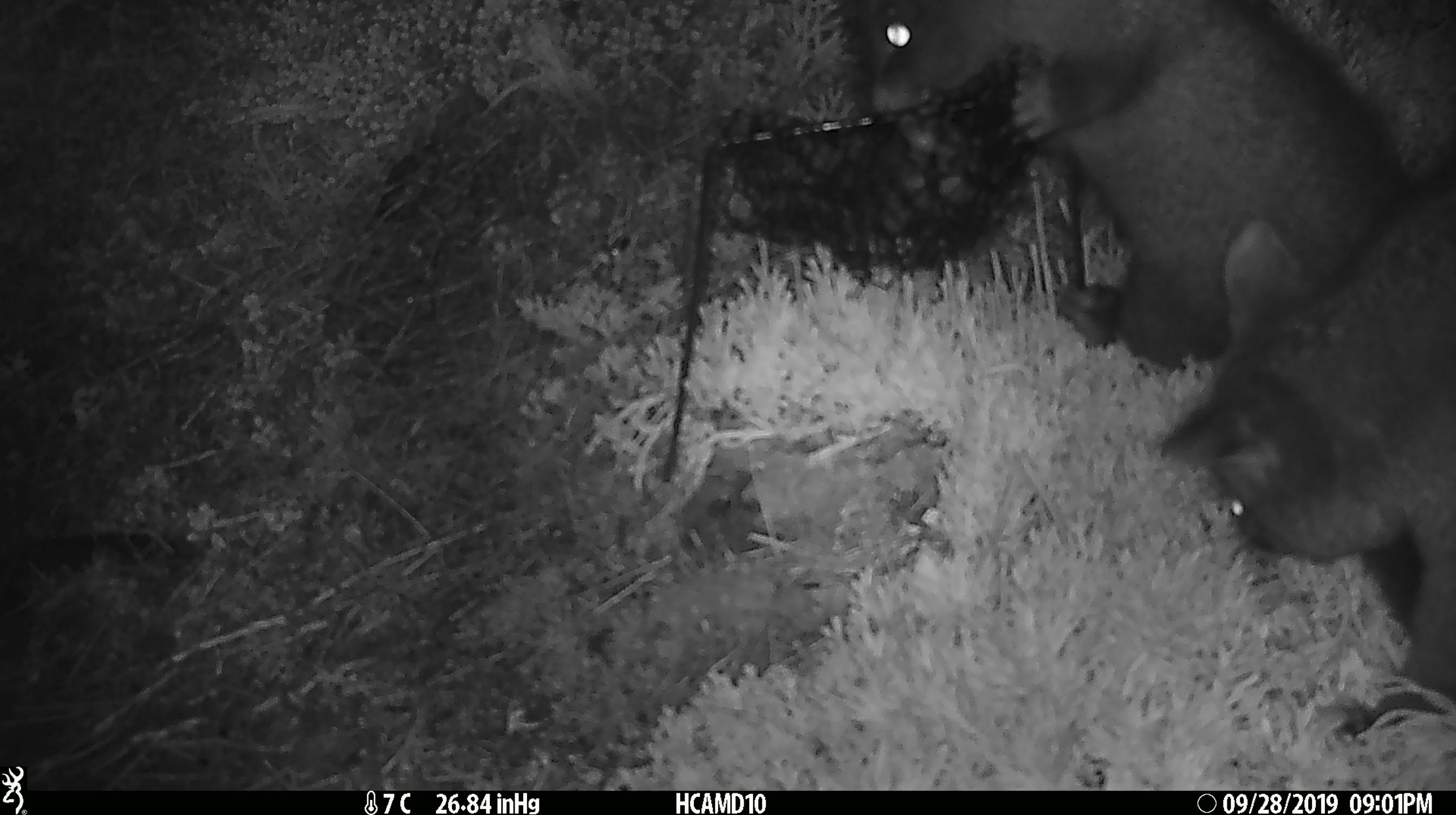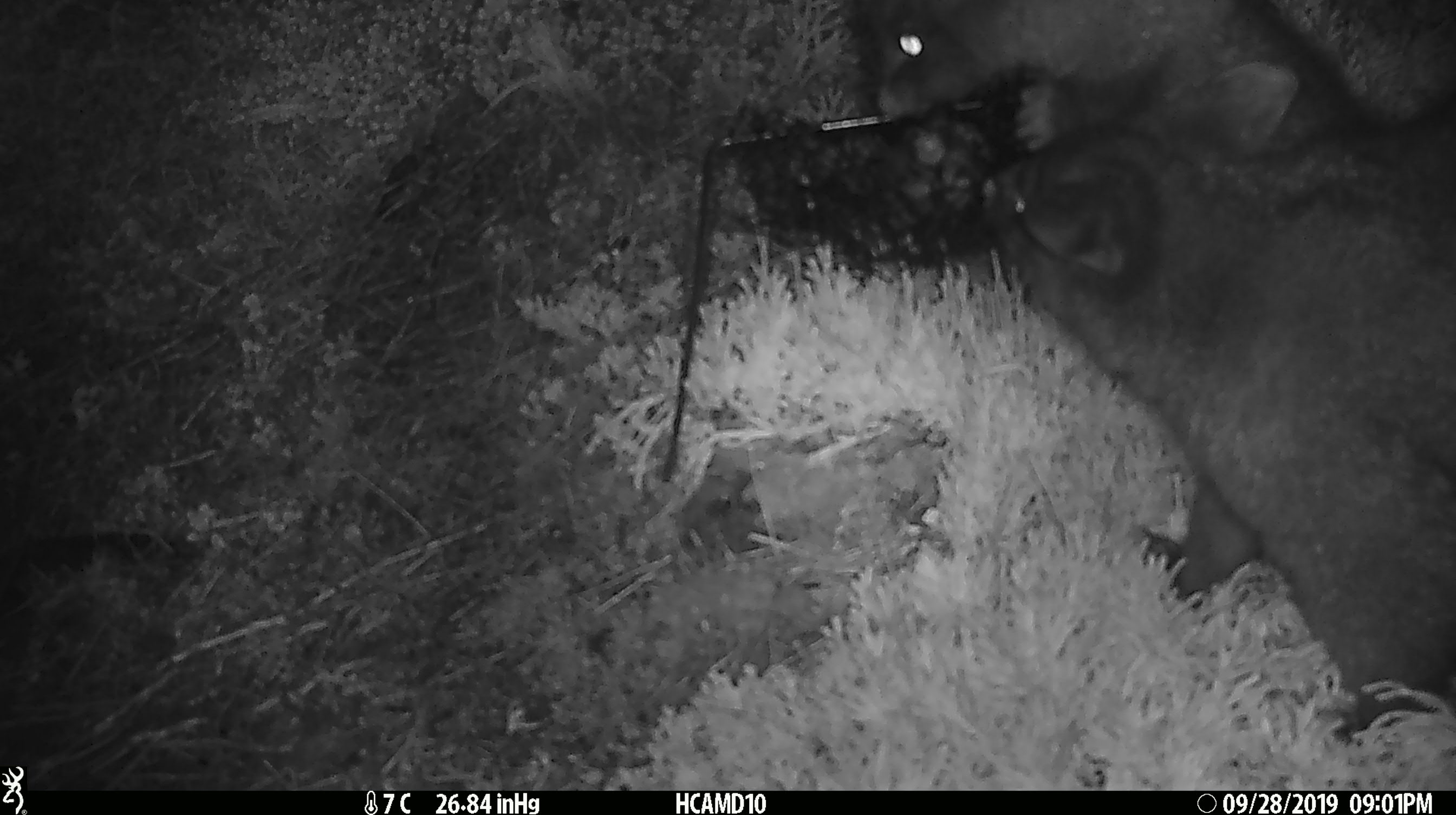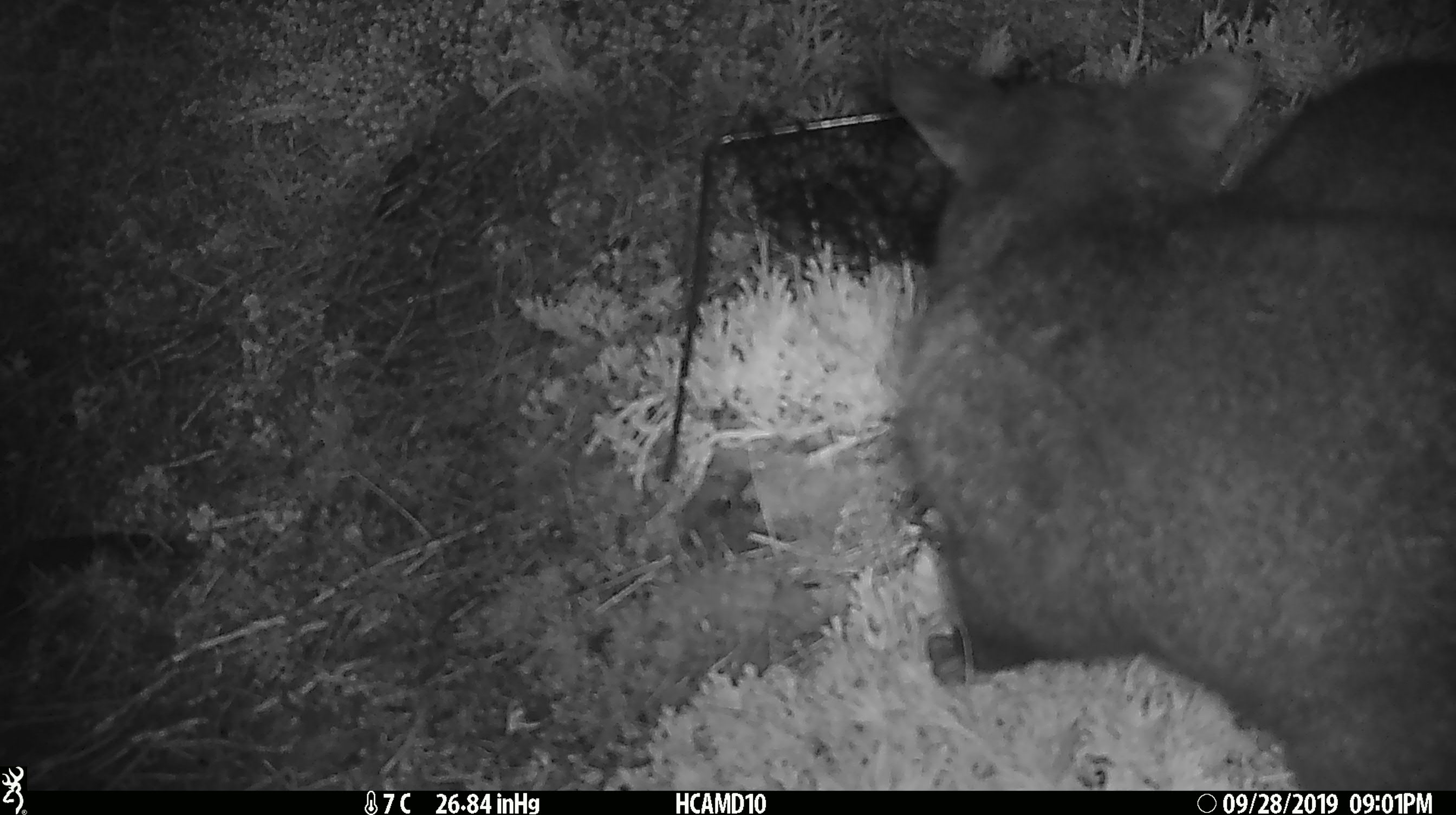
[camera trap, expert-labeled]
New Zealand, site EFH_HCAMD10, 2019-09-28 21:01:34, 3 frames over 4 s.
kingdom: Animalia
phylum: Chordata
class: Mammalia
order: Diprotodontia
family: Phalangeridae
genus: Trichosurus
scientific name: Trichosurus vulpecula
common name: common brushtail possum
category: possum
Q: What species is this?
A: Possum (common brushtail possum) (Trichosurus vulpecula).